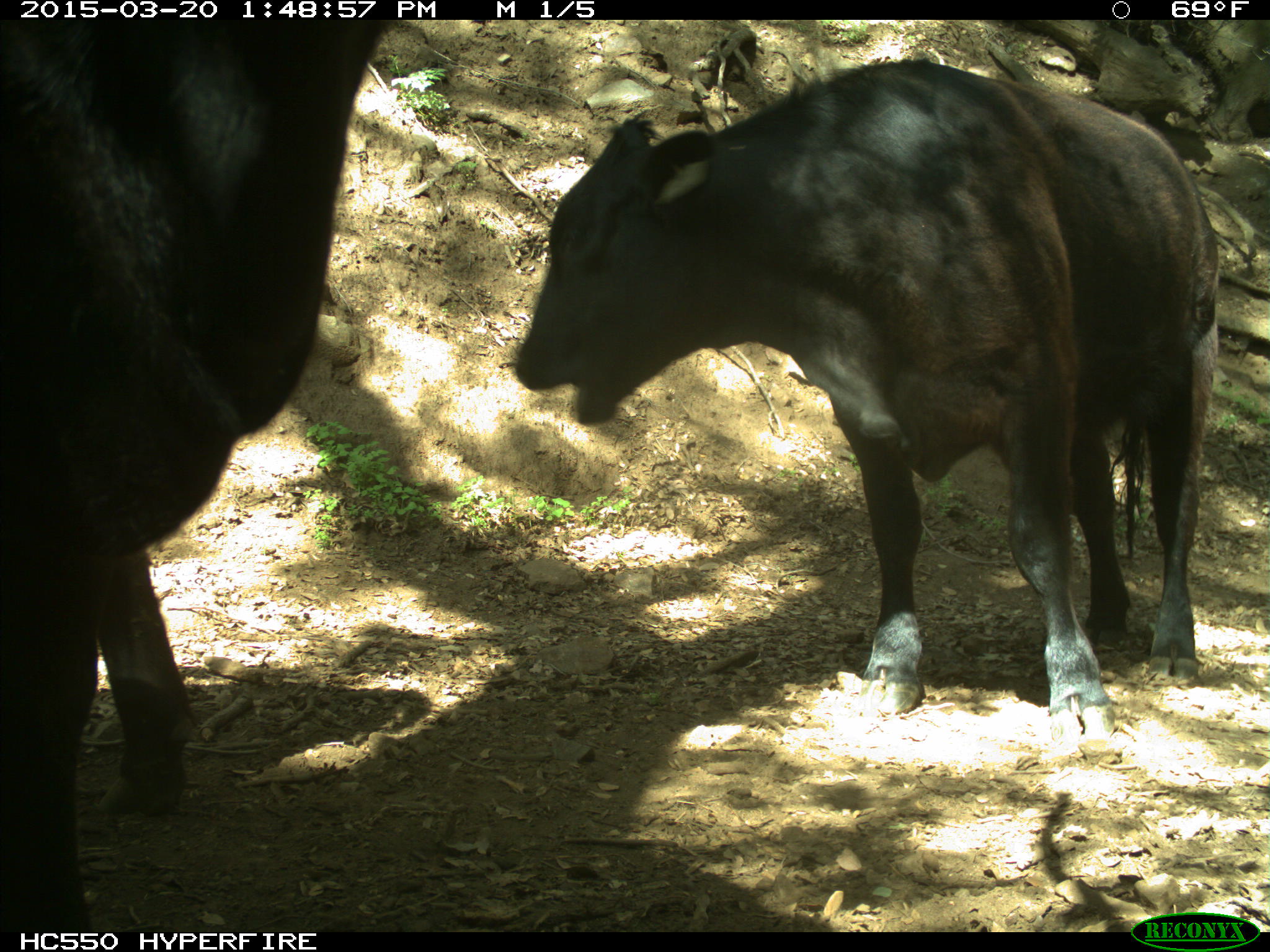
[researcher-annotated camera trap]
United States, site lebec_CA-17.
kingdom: Animalia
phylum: Chordata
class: Mammalia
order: Artiodactyla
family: Bovidae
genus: Bos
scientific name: Bos taurus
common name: domestic cow